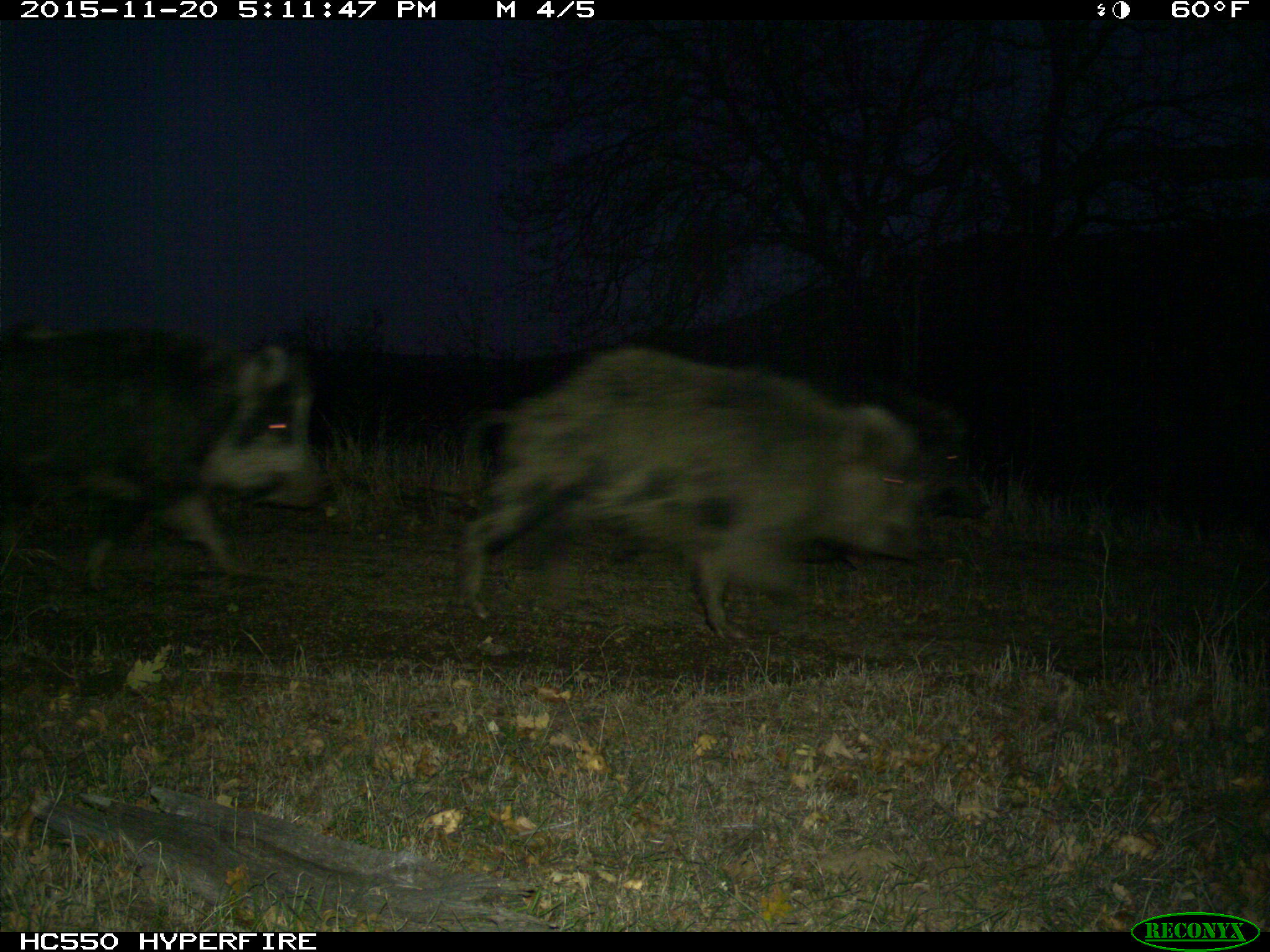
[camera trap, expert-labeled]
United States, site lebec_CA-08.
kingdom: Animalia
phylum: Chordata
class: Mammalia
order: Artiodactyla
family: Suidae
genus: Sus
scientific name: Sus scrofa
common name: wild boar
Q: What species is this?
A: Sus scrofa (wild boar).